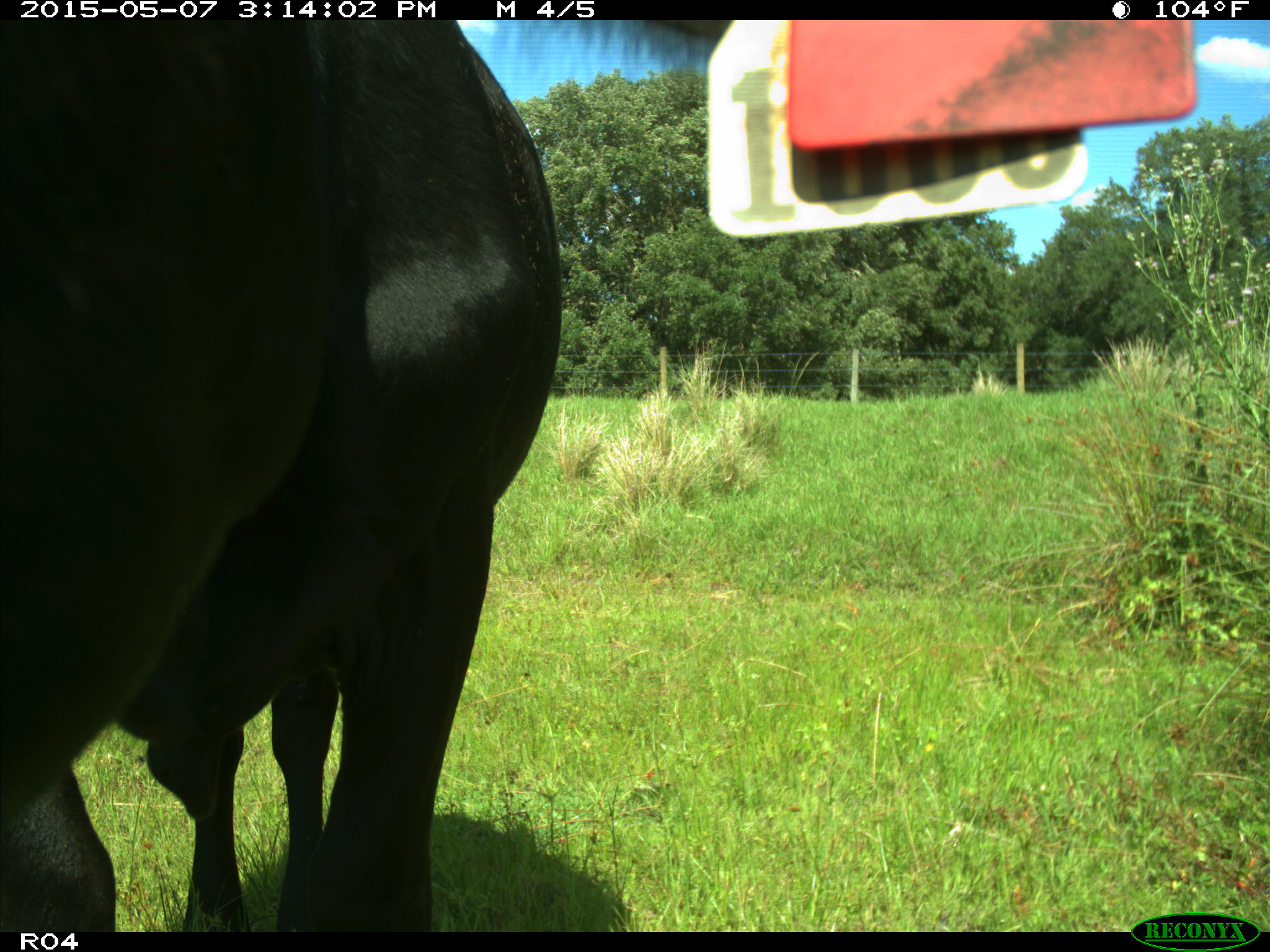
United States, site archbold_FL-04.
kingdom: Animalia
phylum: Chordata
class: Mammalia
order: Artiodactyla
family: Bovidae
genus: Bos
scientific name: Bos taurus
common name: domestic cow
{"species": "Bos taurus (domestic cow)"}